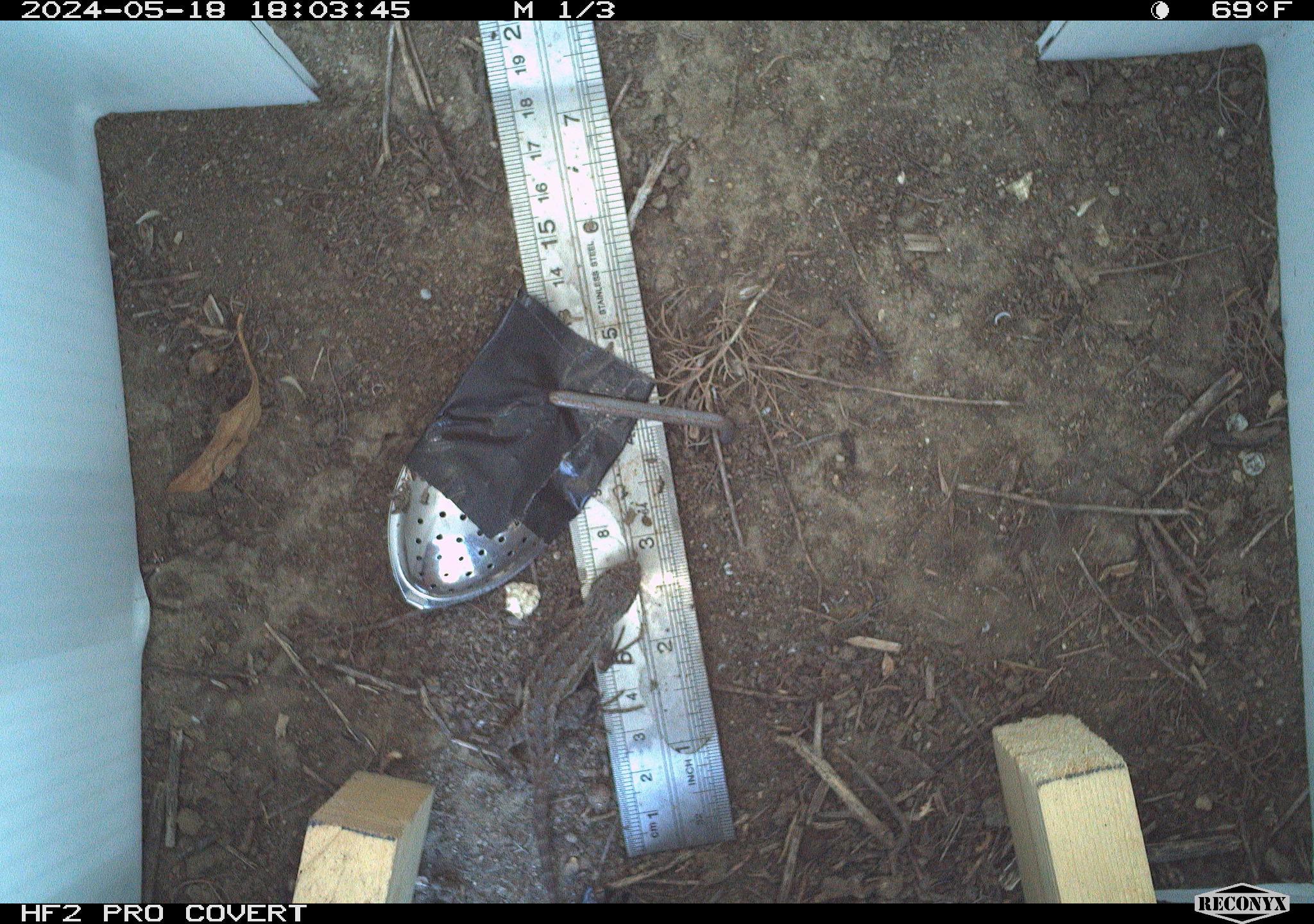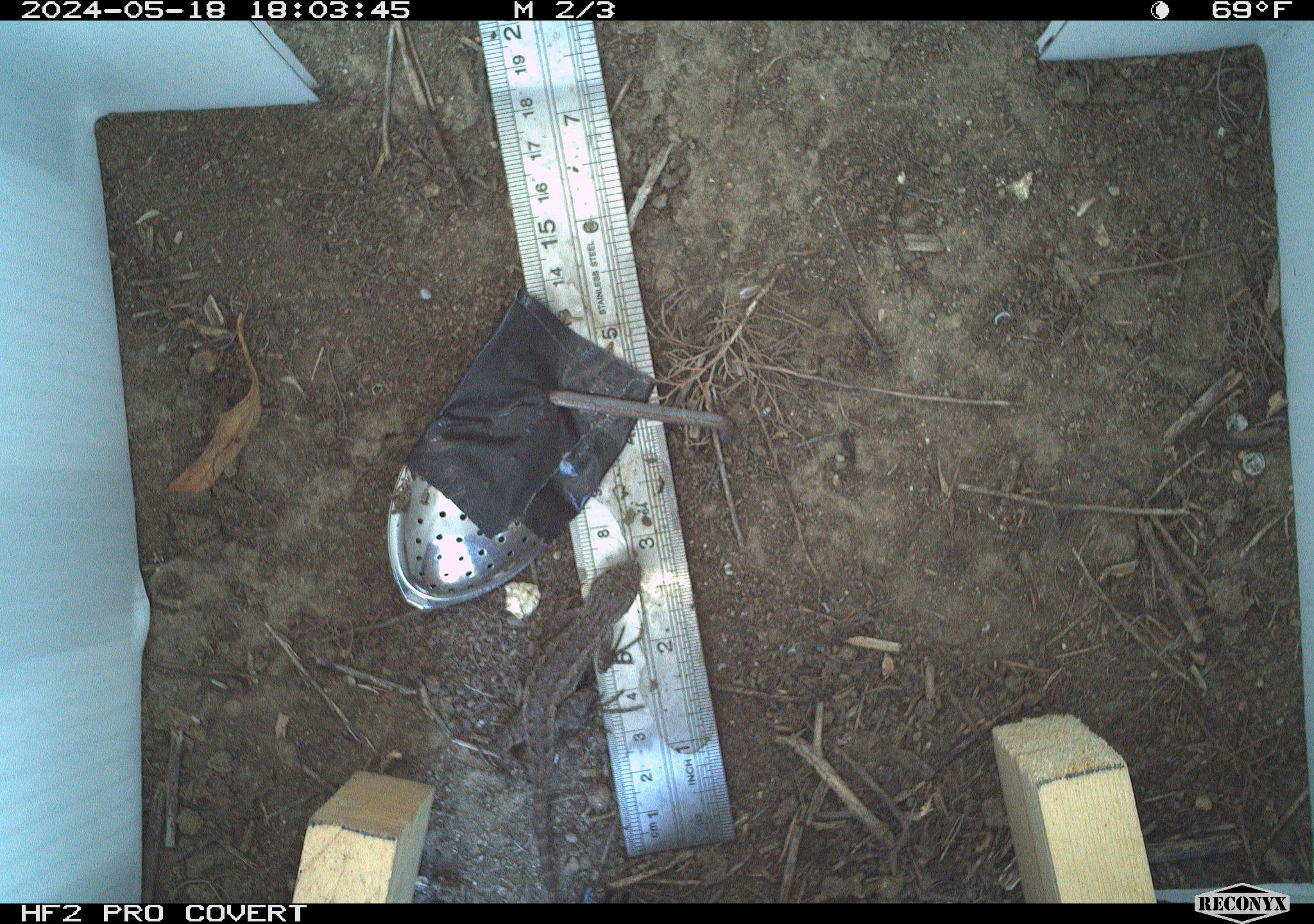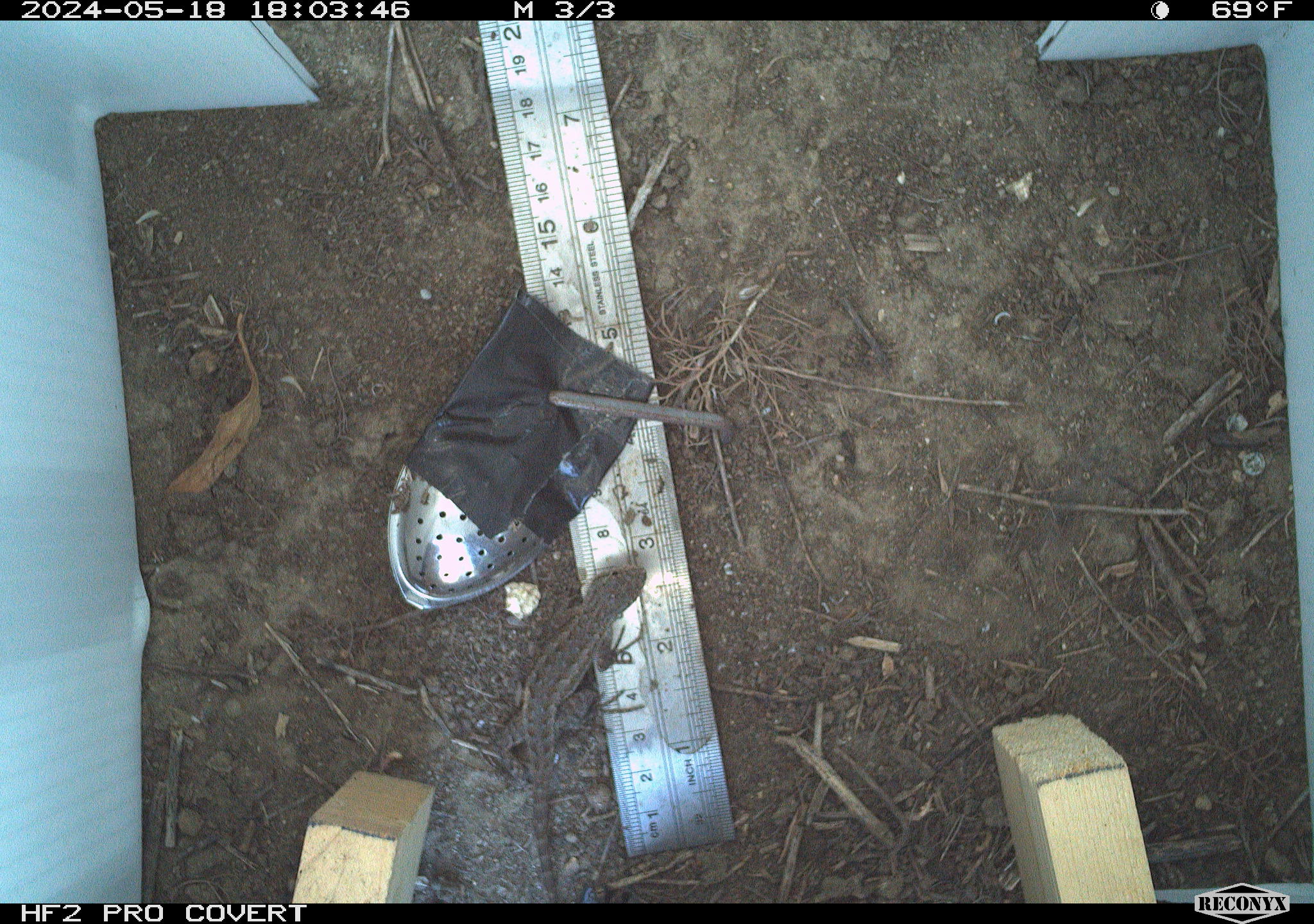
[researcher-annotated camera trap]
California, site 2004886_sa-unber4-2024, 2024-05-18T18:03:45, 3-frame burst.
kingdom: Animalia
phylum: Chordata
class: Reptilia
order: Squamata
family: Phrynosomatidae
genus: Sceloporus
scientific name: Sceloporus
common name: spiny lizards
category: sceloporus species